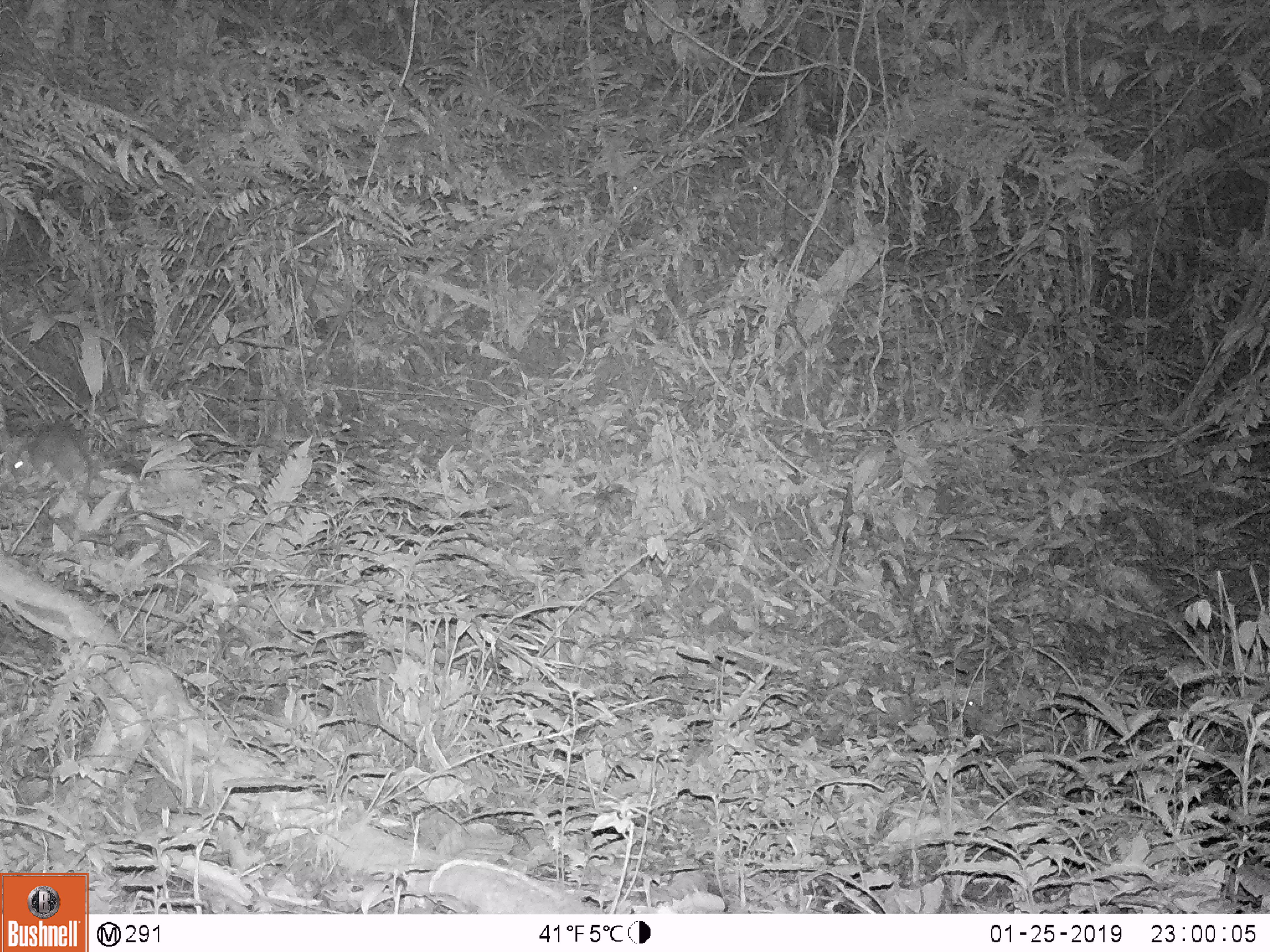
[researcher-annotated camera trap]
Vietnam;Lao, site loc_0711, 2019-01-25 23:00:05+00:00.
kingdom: Animalia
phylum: Chordata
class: Mammalia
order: Rodentia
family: Muridae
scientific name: Muridae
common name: old-world mice and rats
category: unidentified murid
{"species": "unidentified murid (old-world mice and rats) (Muridae)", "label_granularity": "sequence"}